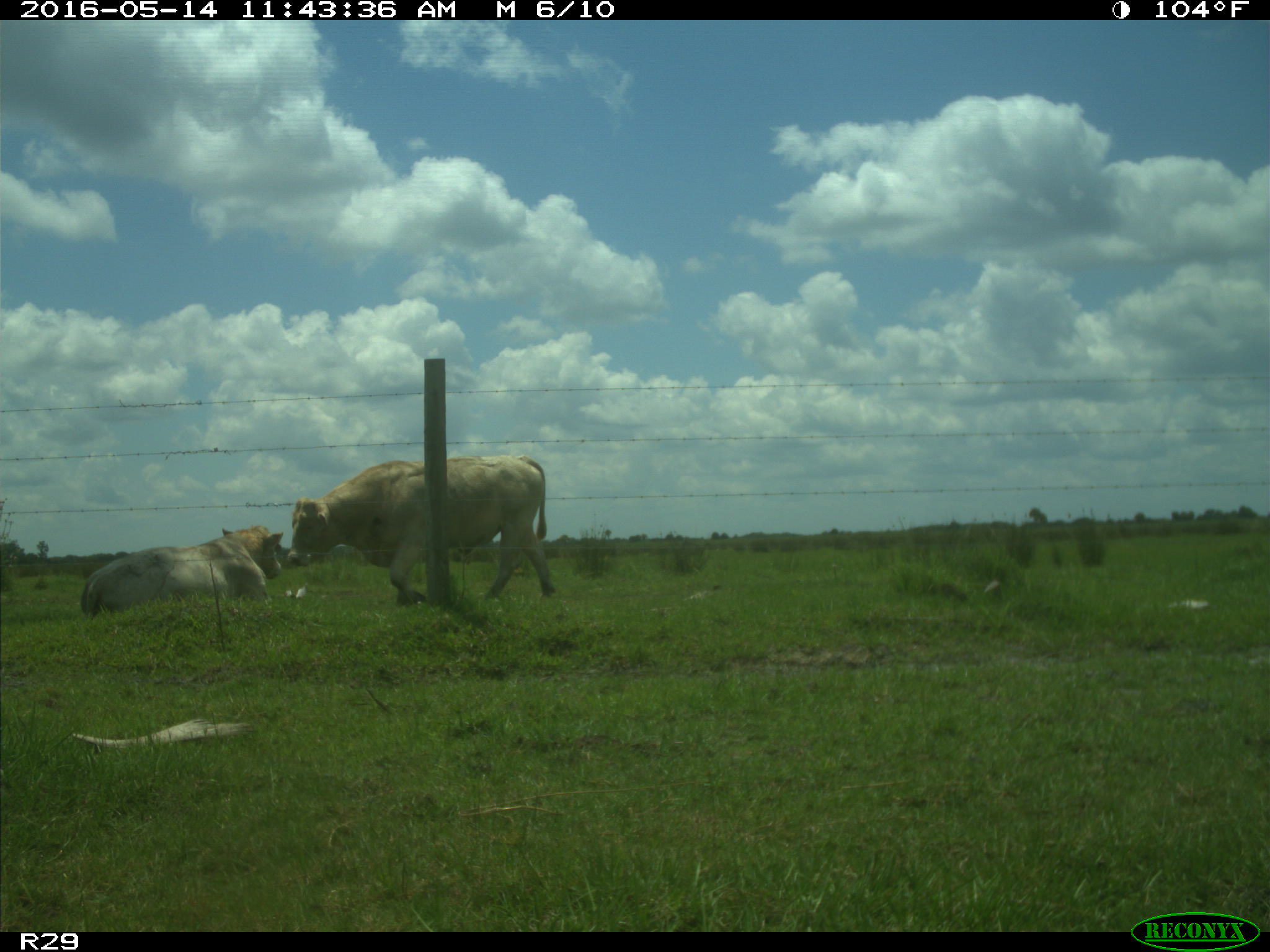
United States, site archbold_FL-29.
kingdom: Animalia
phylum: Chordata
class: Mammalia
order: Artiodactyla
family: Bovidae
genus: Bos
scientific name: Bos taurus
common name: domestic cow